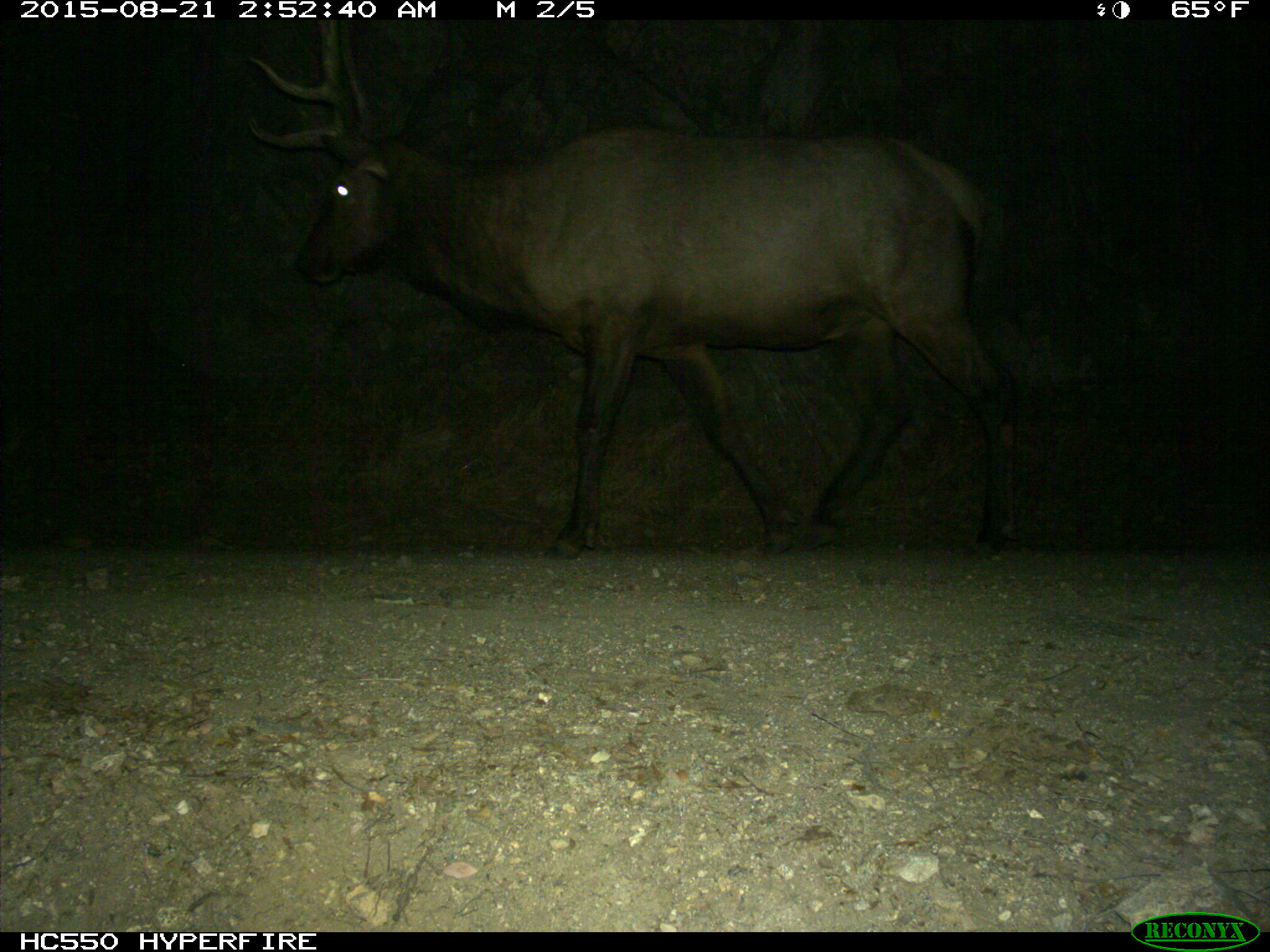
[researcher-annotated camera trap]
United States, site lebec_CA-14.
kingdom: Animalia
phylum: Chordata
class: Mammalia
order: Artiodactyla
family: Cervidae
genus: Cervus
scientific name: Cervus canadensis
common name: elk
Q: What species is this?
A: Cervus canadensis (elk).